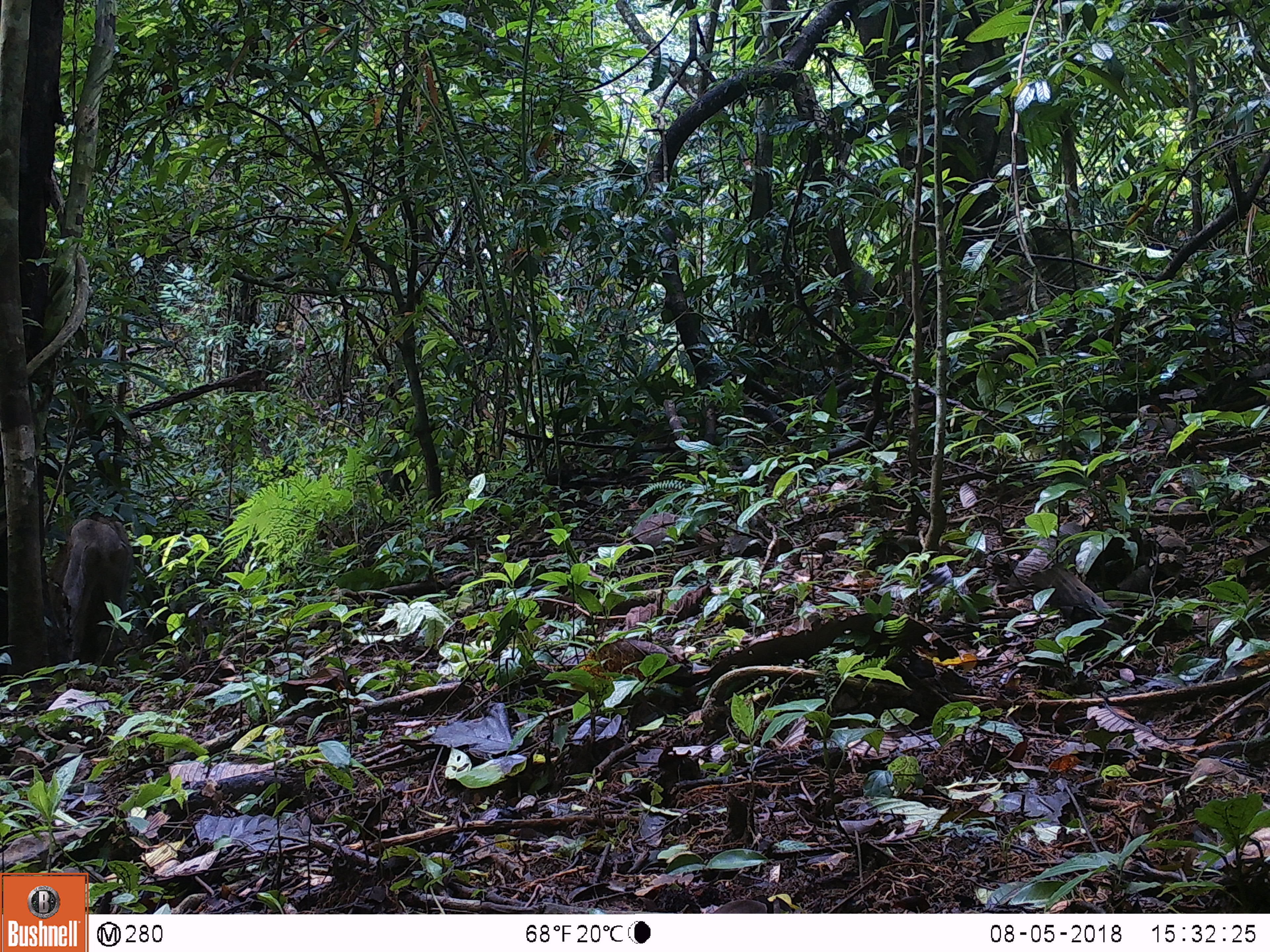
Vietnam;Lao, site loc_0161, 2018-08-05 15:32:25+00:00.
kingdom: Animalia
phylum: Chordata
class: Mammalia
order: Artiodactyla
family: Suidae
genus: Sus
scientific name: Sus scrofa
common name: eurasian wild pig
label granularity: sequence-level